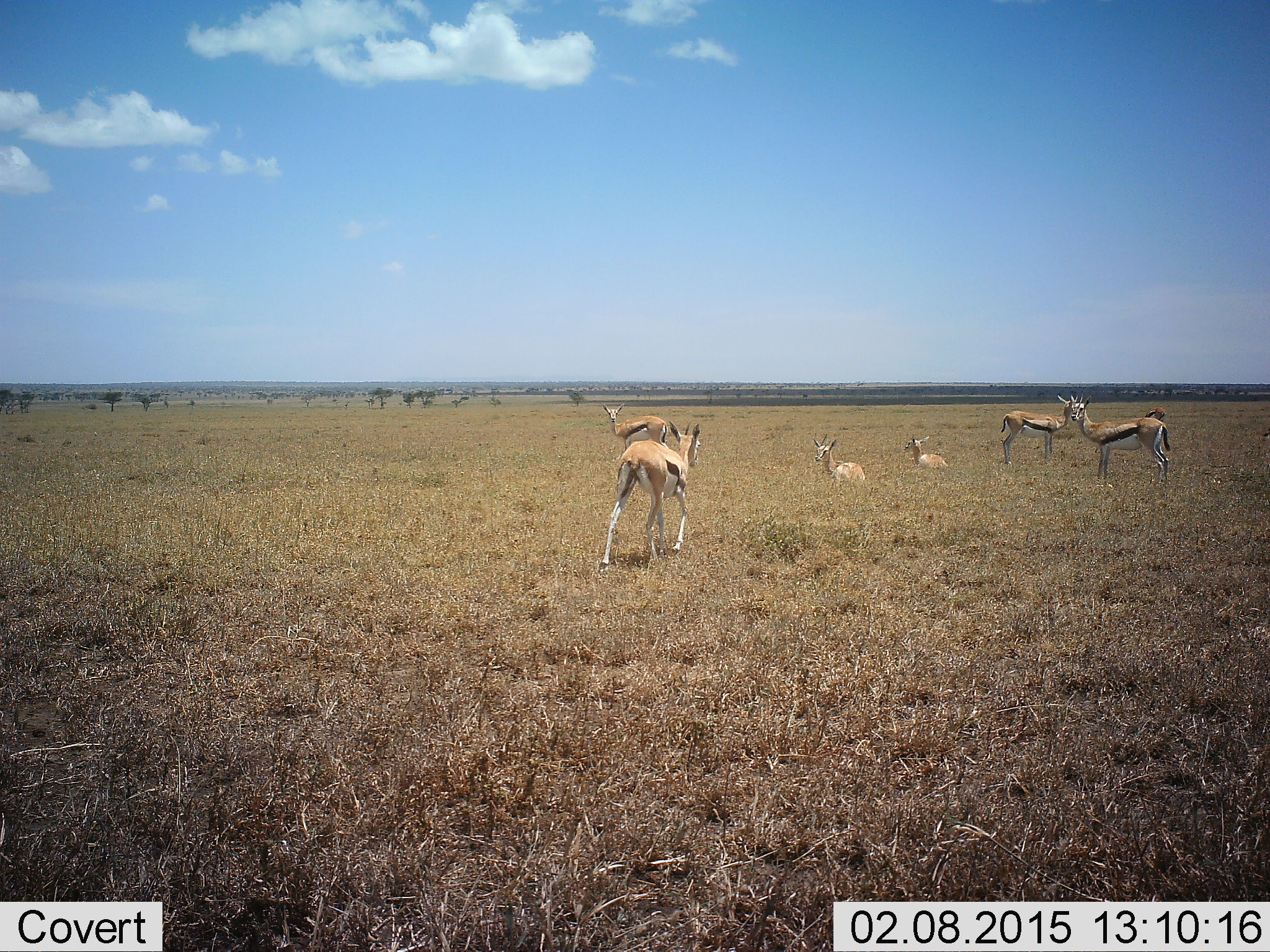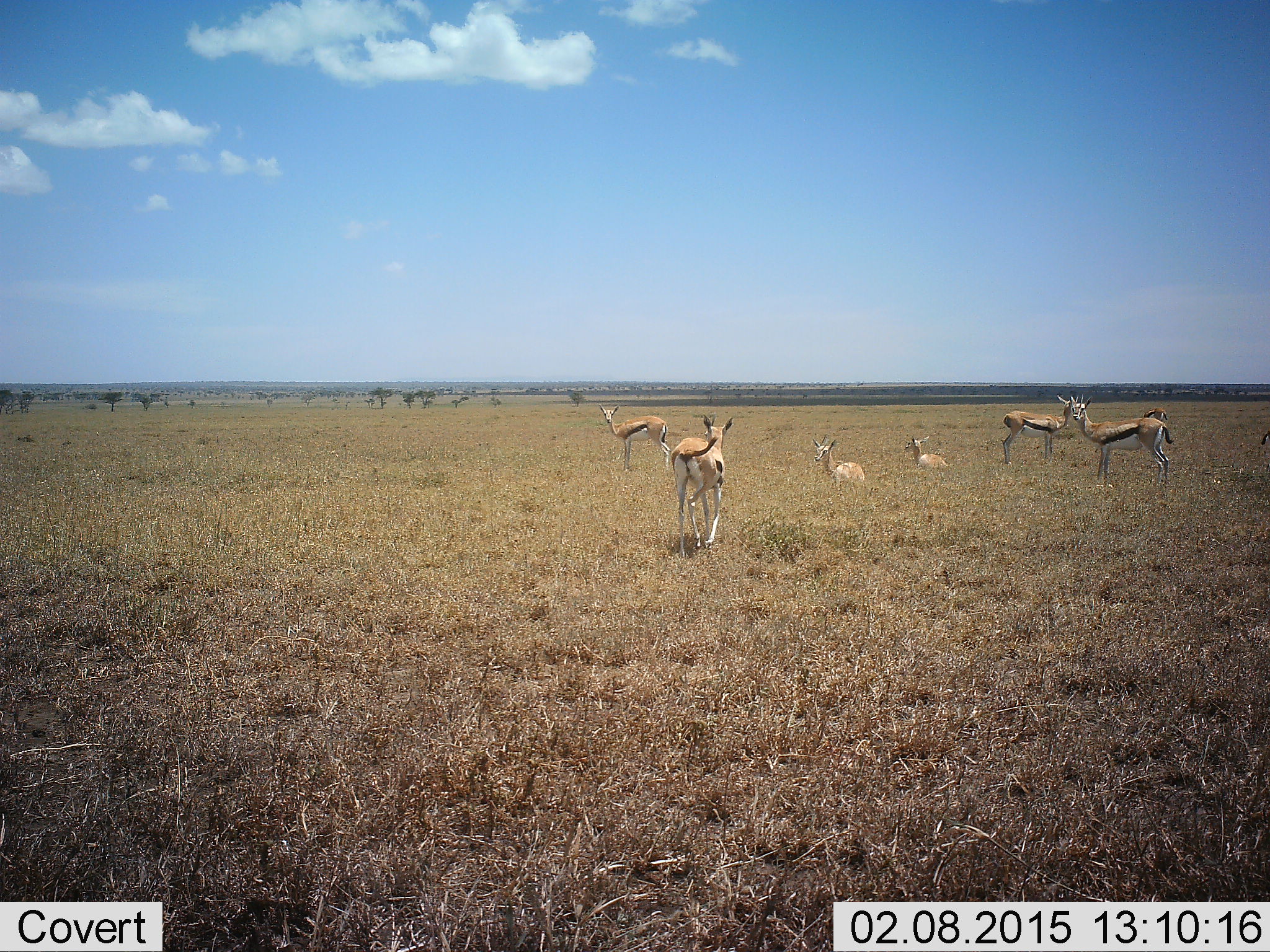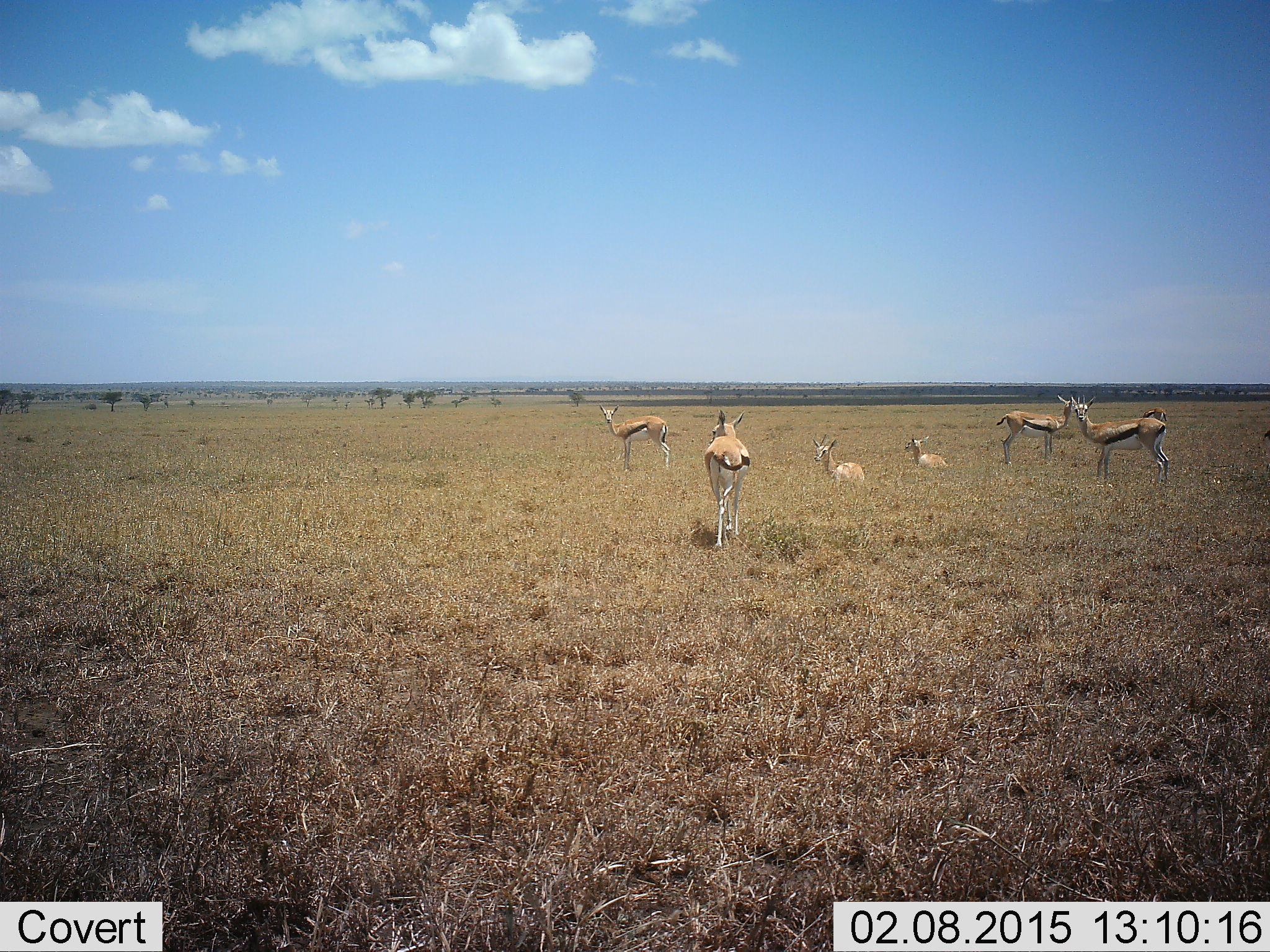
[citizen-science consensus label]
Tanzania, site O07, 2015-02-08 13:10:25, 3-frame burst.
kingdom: Animalia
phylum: Chordata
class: Mammalia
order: Artiodactyla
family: Bovidae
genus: Eudorcas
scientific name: Eudorcas thomsonii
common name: thomson's gazelle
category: gazellethomsons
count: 6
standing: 90%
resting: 90%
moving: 100%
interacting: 10%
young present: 0%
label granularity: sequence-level